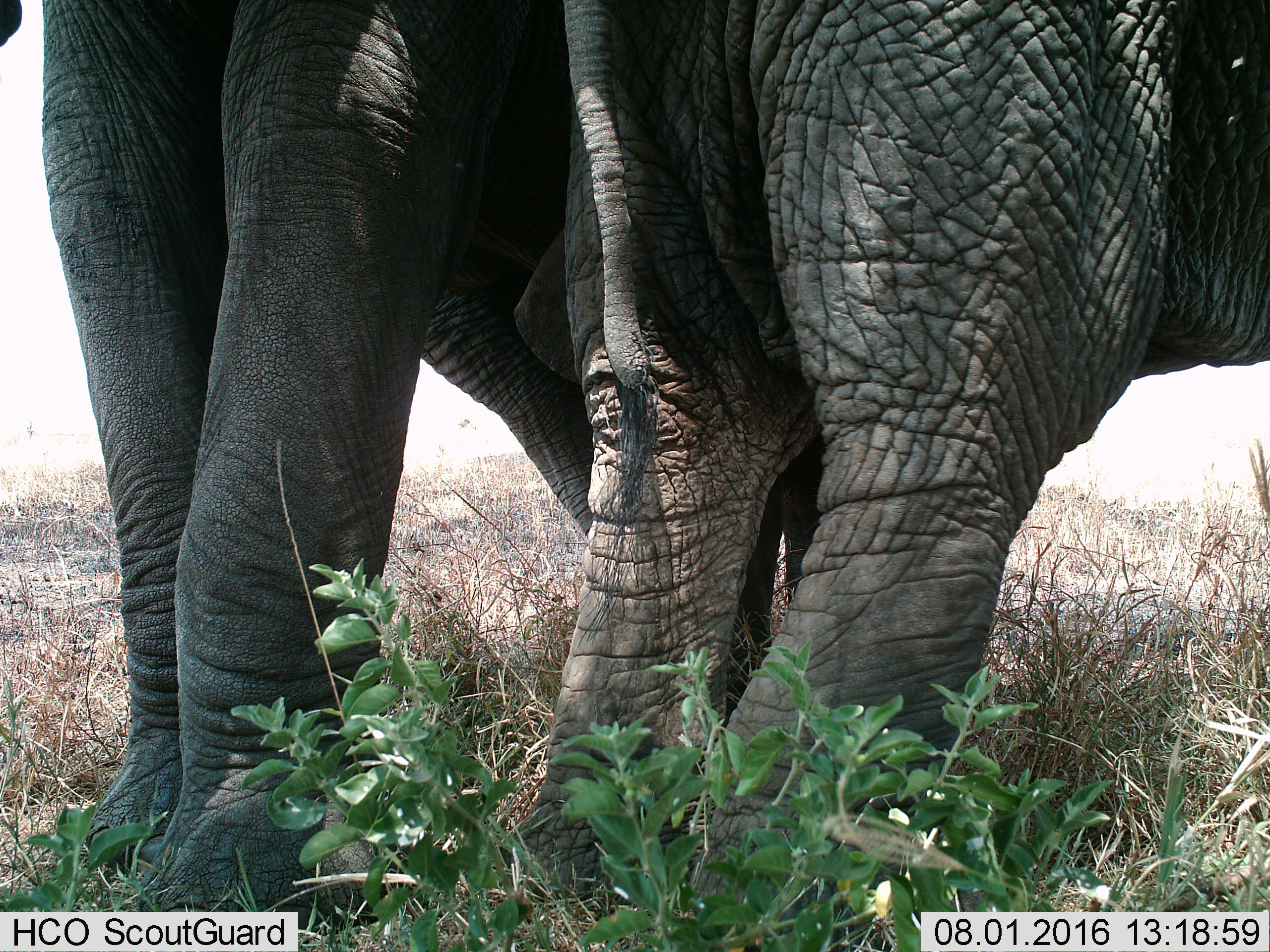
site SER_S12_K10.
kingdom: Animalia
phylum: Chordata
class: Mammalia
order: Proboscidea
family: Elephantidae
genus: Loxodonta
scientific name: Loxodonta africana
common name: african bush elephant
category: elephant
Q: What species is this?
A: Elephant (african bush elephant) (Loxodonta africana).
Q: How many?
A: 2.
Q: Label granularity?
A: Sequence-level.